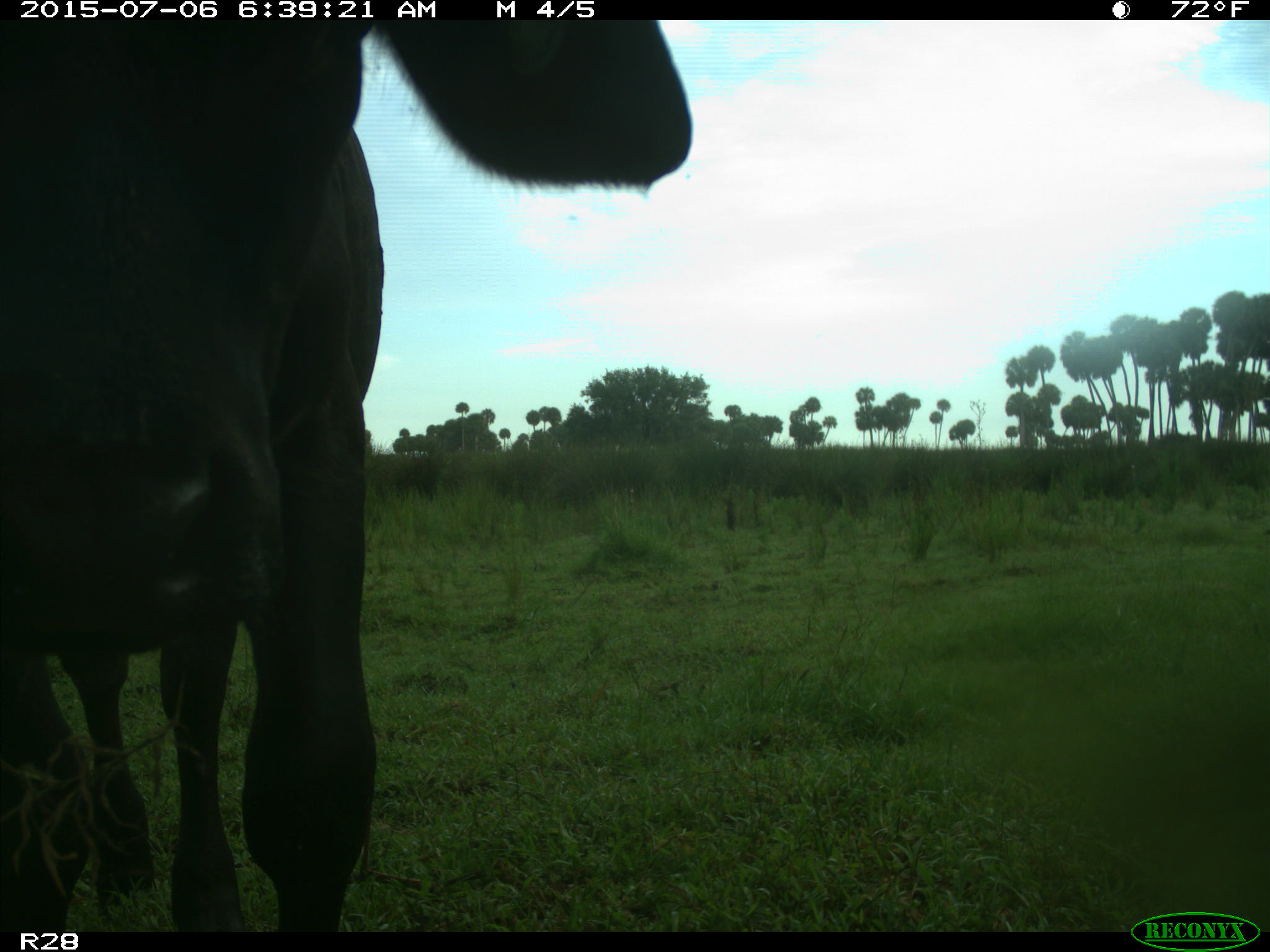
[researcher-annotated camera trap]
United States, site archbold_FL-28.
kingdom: Animalia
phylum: Chordata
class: Mammalia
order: Artiodactyla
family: Bovidae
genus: Bos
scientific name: Bos taurus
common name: domestic cow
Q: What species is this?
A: Bos taurus (domestic cow).